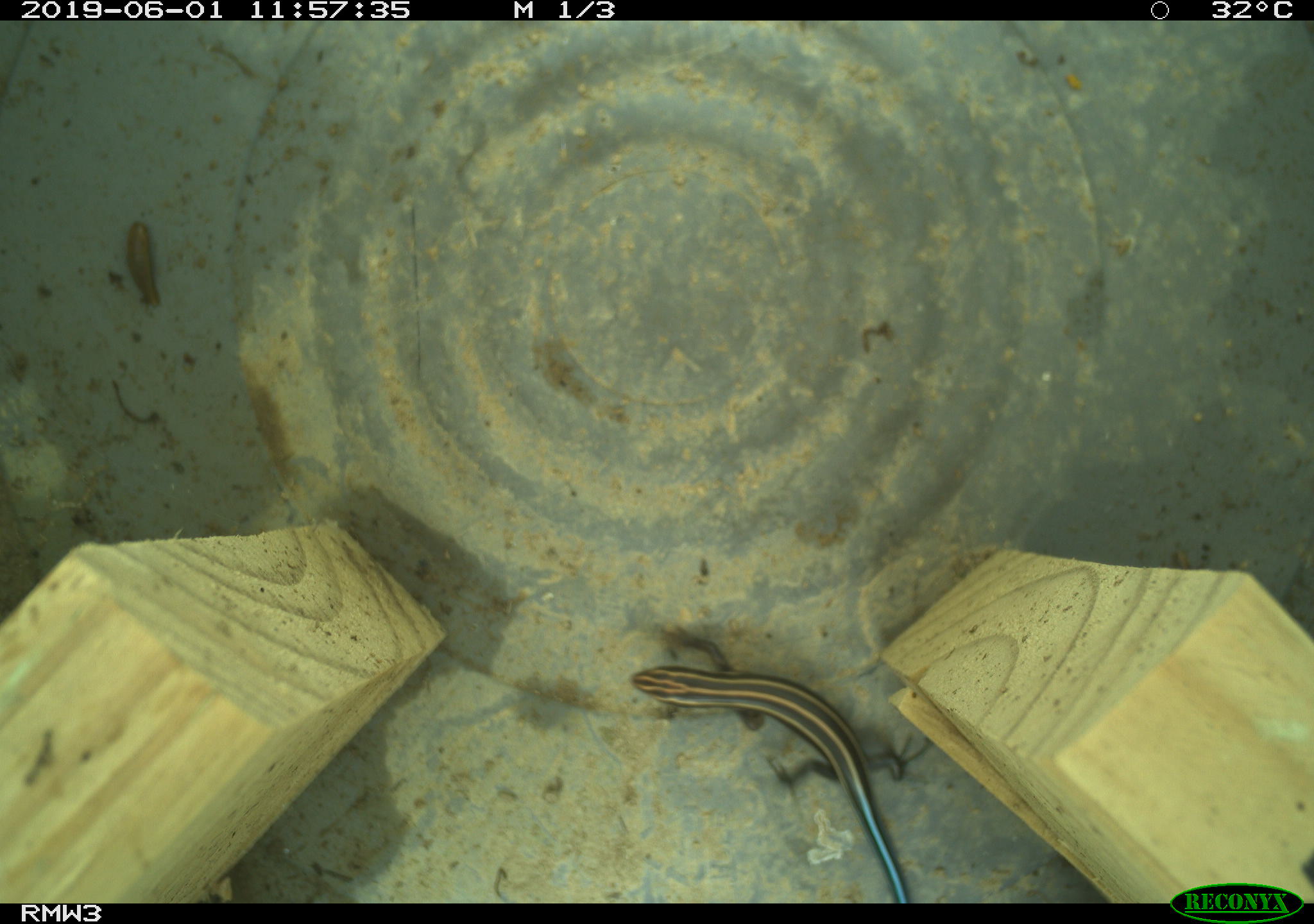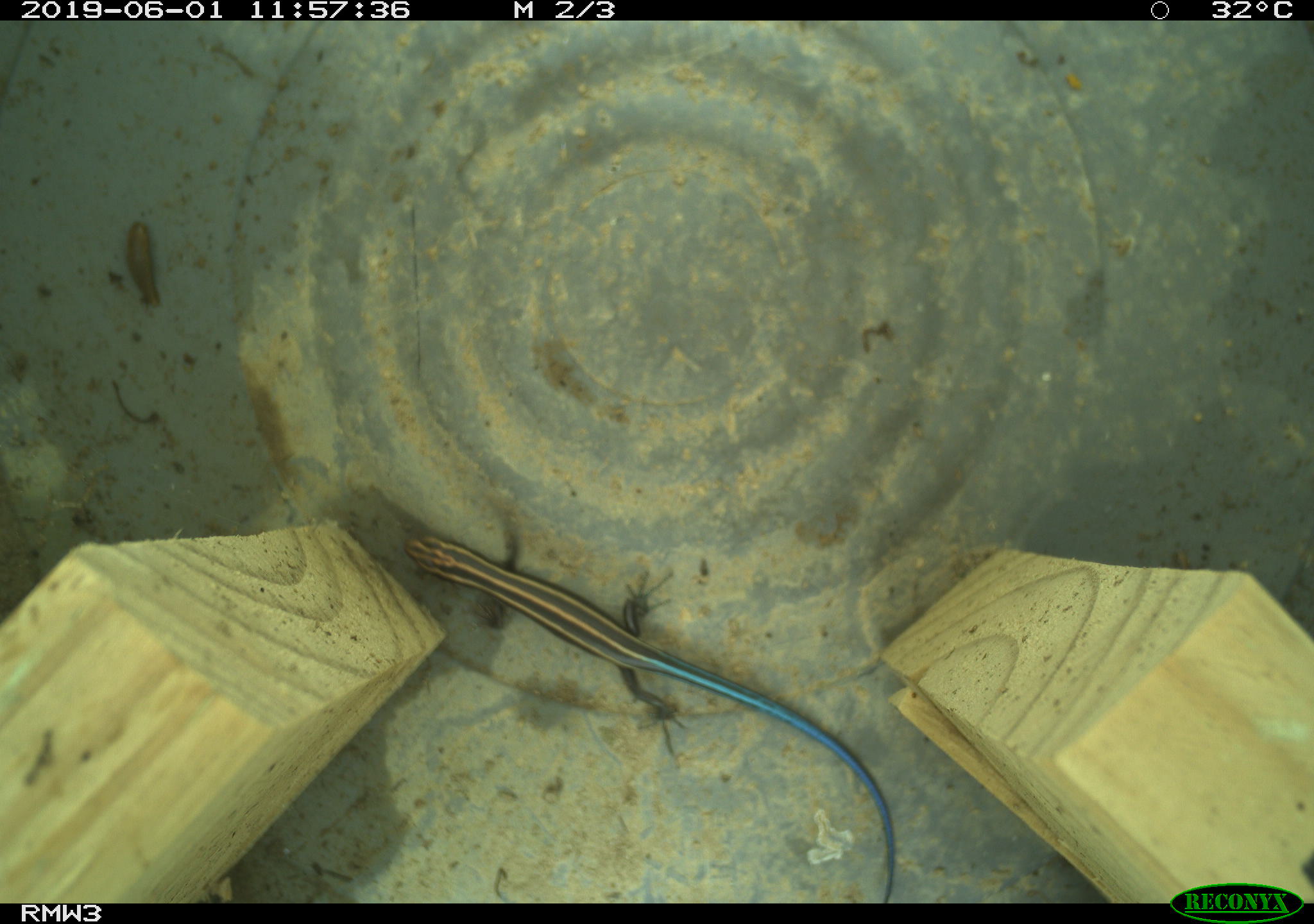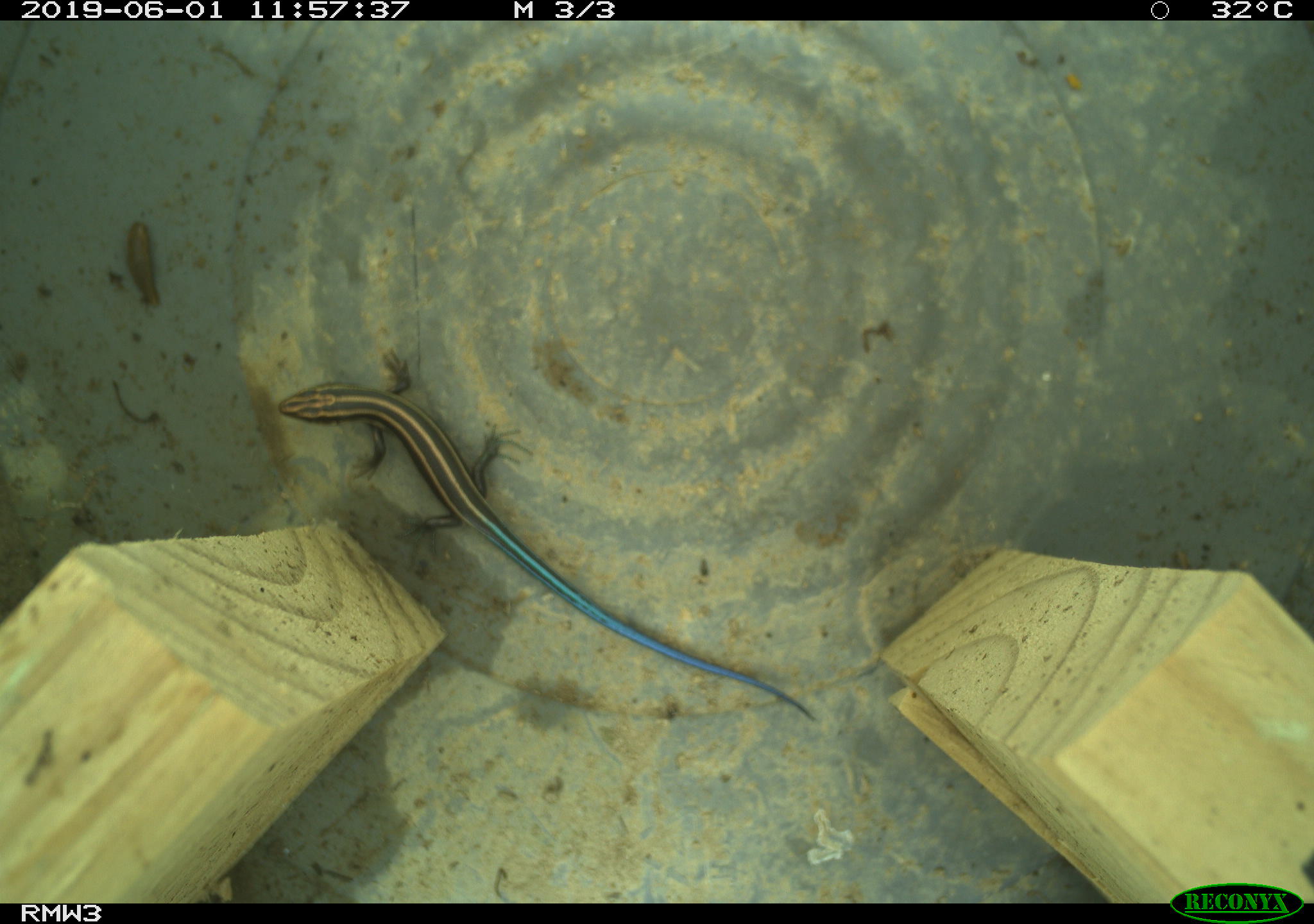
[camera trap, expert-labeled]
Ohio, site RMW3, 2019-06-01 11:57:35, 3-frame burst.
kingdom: Animalia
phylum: Chordata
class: Reptilia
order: Squamata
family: Scincidae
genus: Plestiodon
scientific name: Plestiodon fasciatus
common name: common five-lined skink